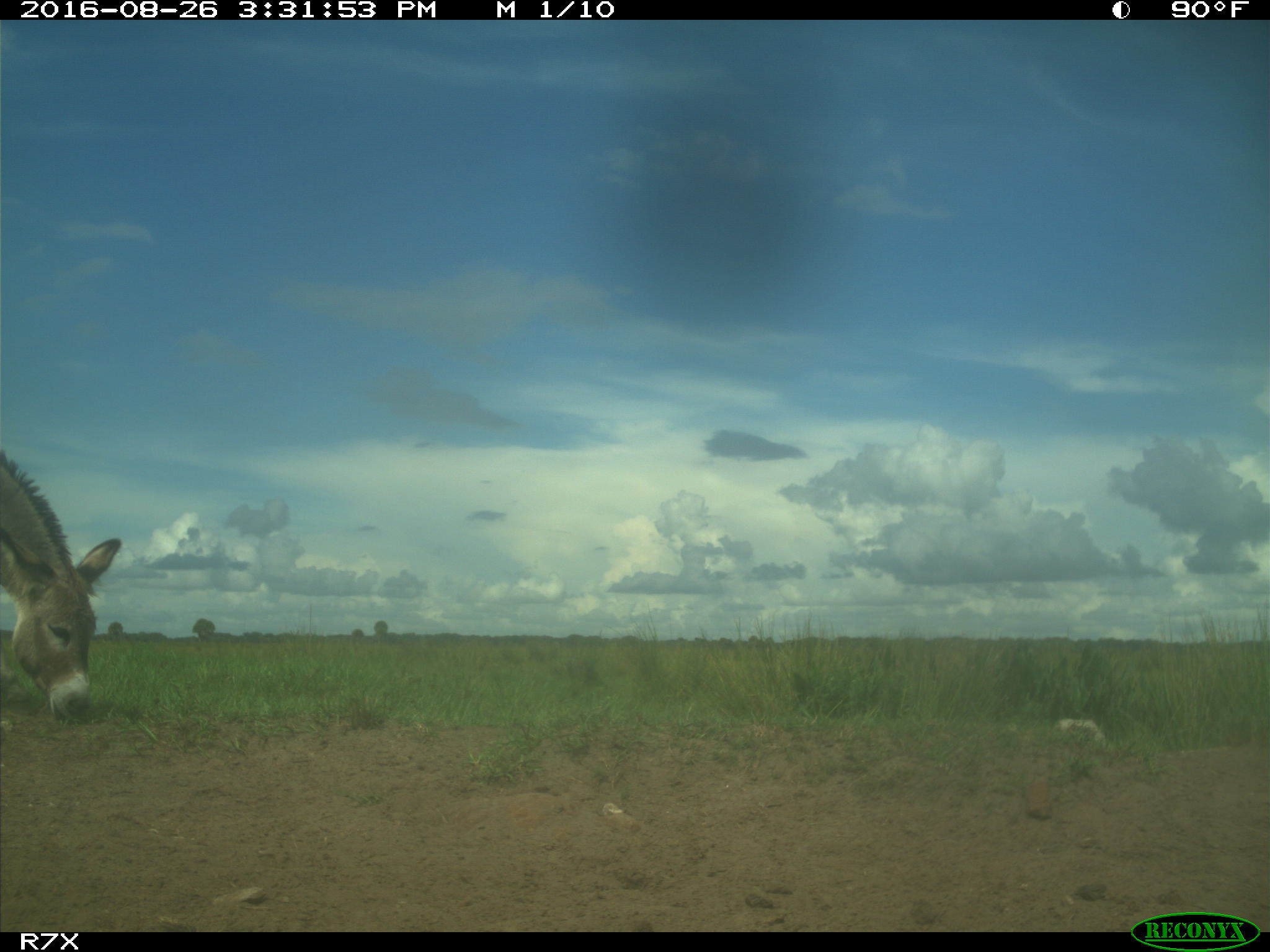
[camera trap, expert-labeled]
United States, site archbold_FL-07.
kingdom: Animalia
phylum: Chordata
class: Mammalia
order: Perissodactyla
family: Equidae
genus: Equus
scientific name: Equus africanus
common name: african wild ass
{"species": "Equus africanus (african wild ass)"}